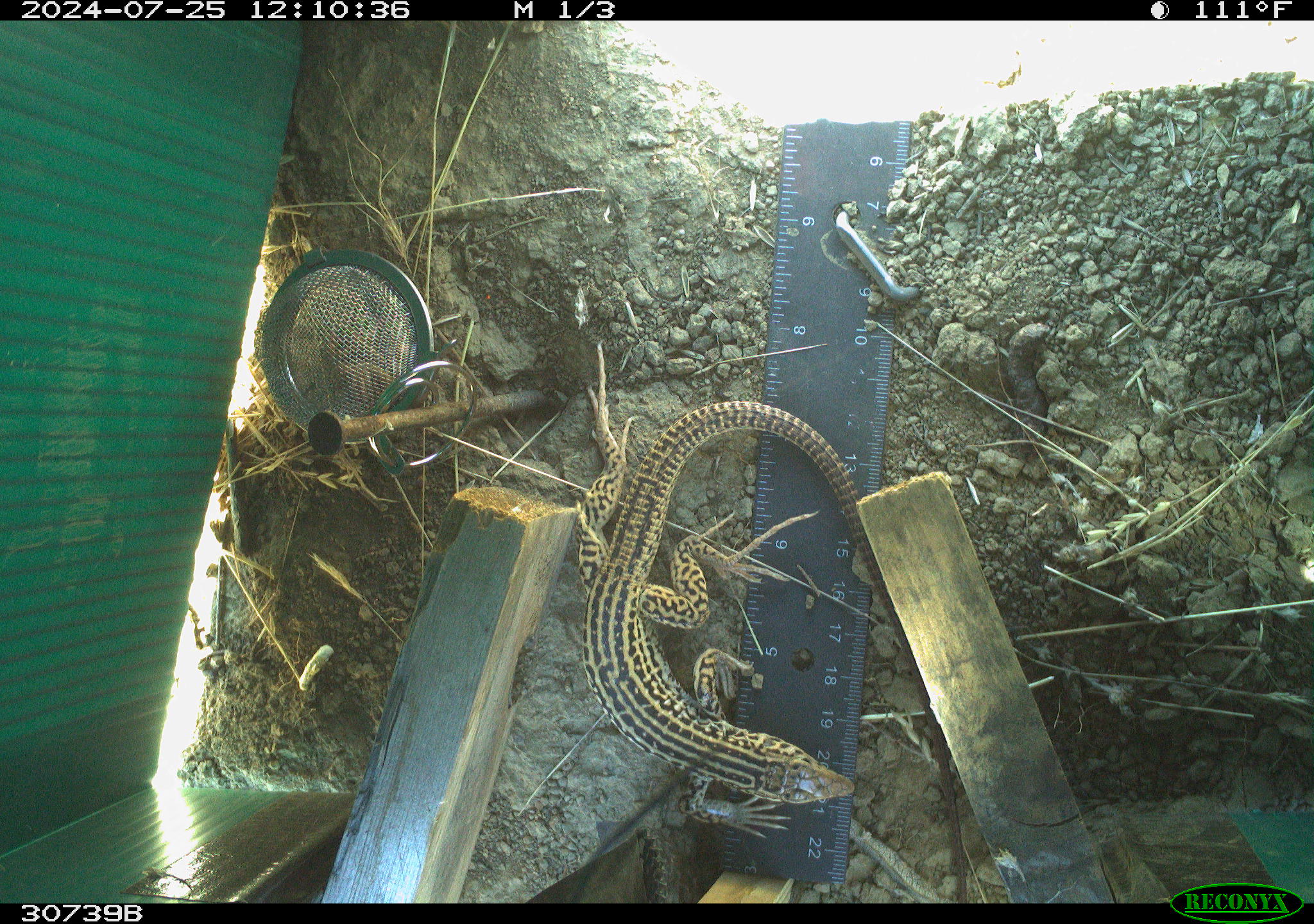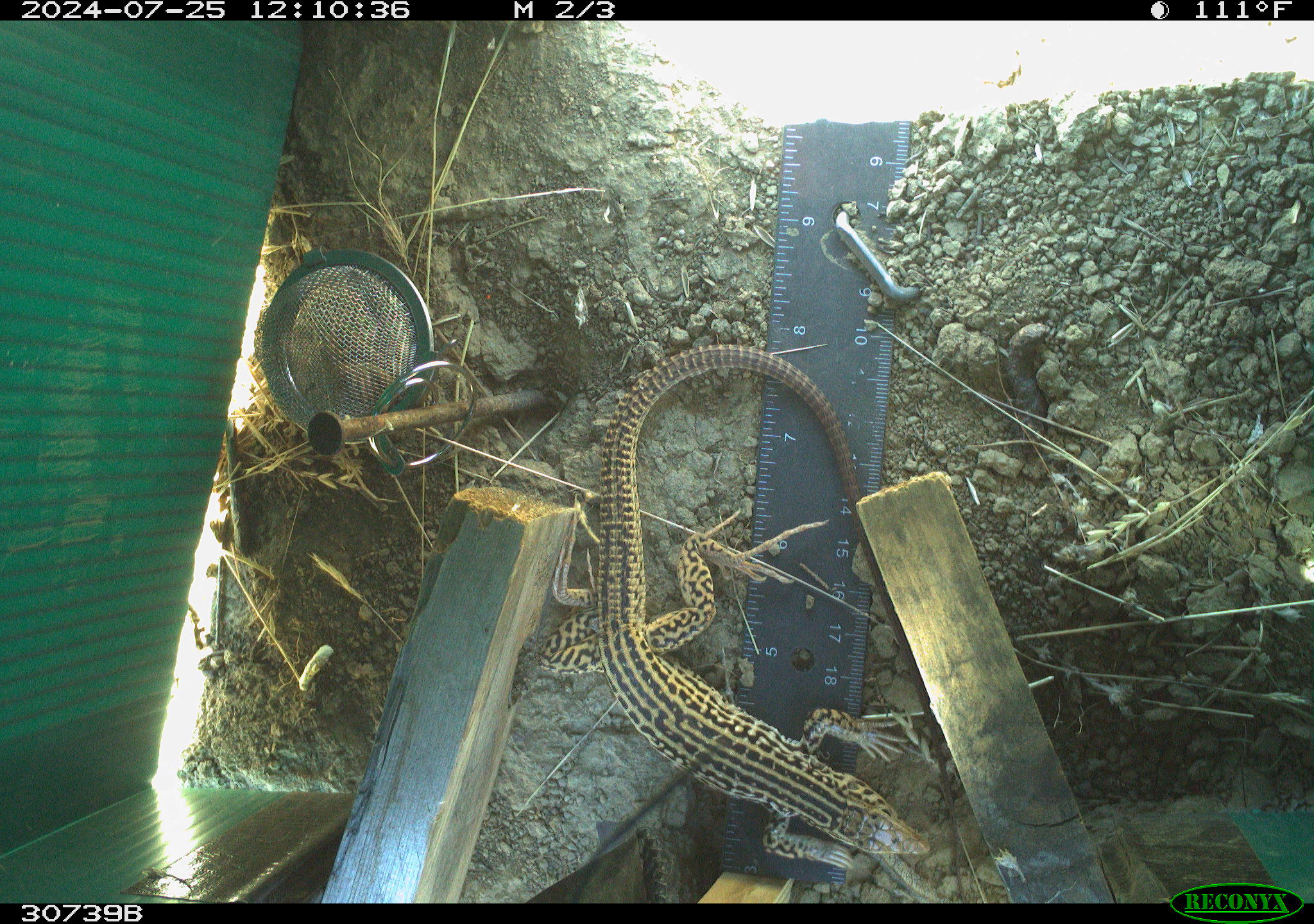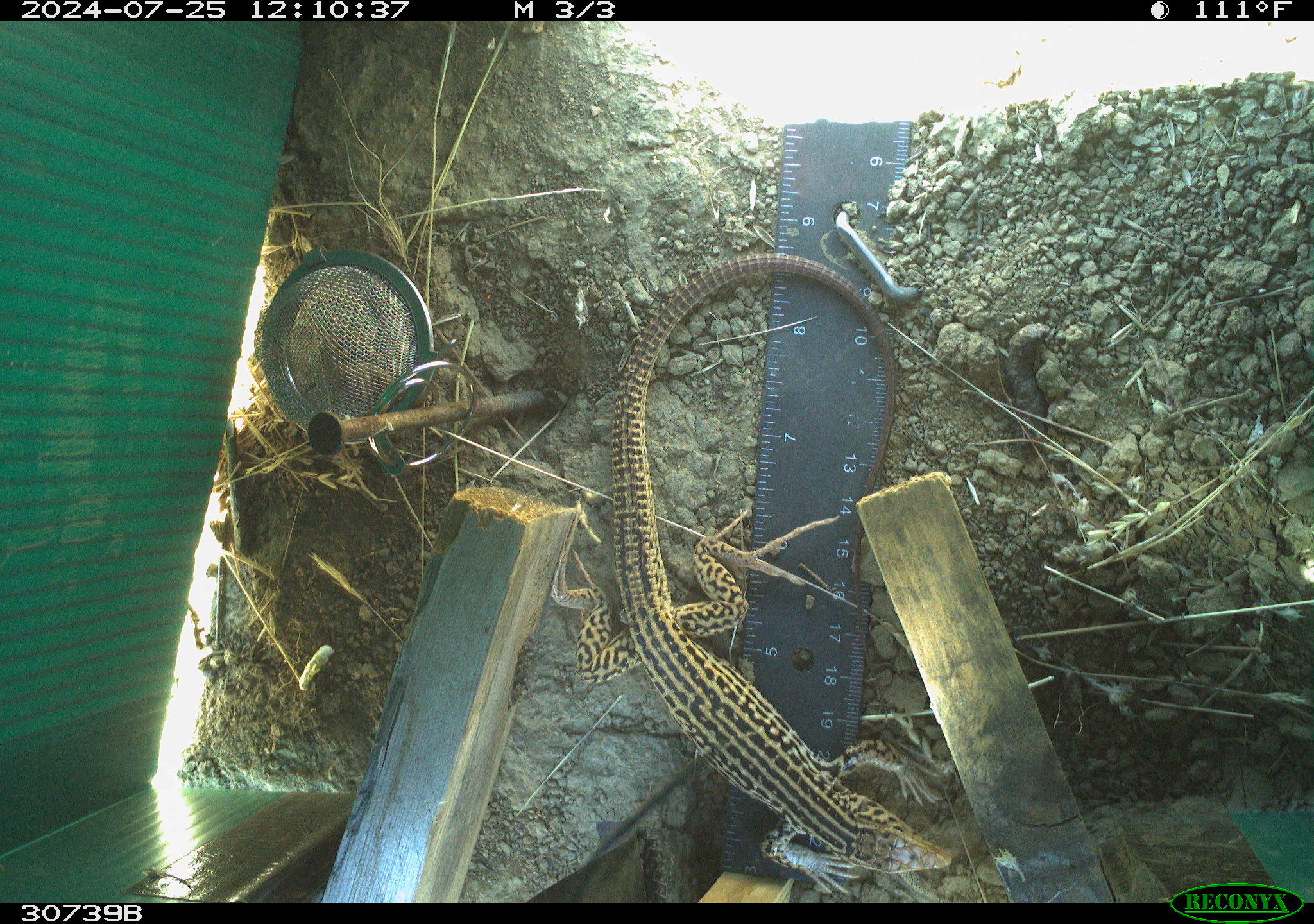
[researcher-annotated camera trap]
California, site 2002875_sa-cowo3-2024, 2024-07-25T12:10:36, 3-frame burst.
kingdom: Animalia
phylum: Chordata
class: Reptilia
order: Squamata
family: Teiidae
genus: Aspidoscelis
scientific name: Aspidoscelis tigris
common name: western whiptail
Western whiptail (Aspidoscelis tigris).